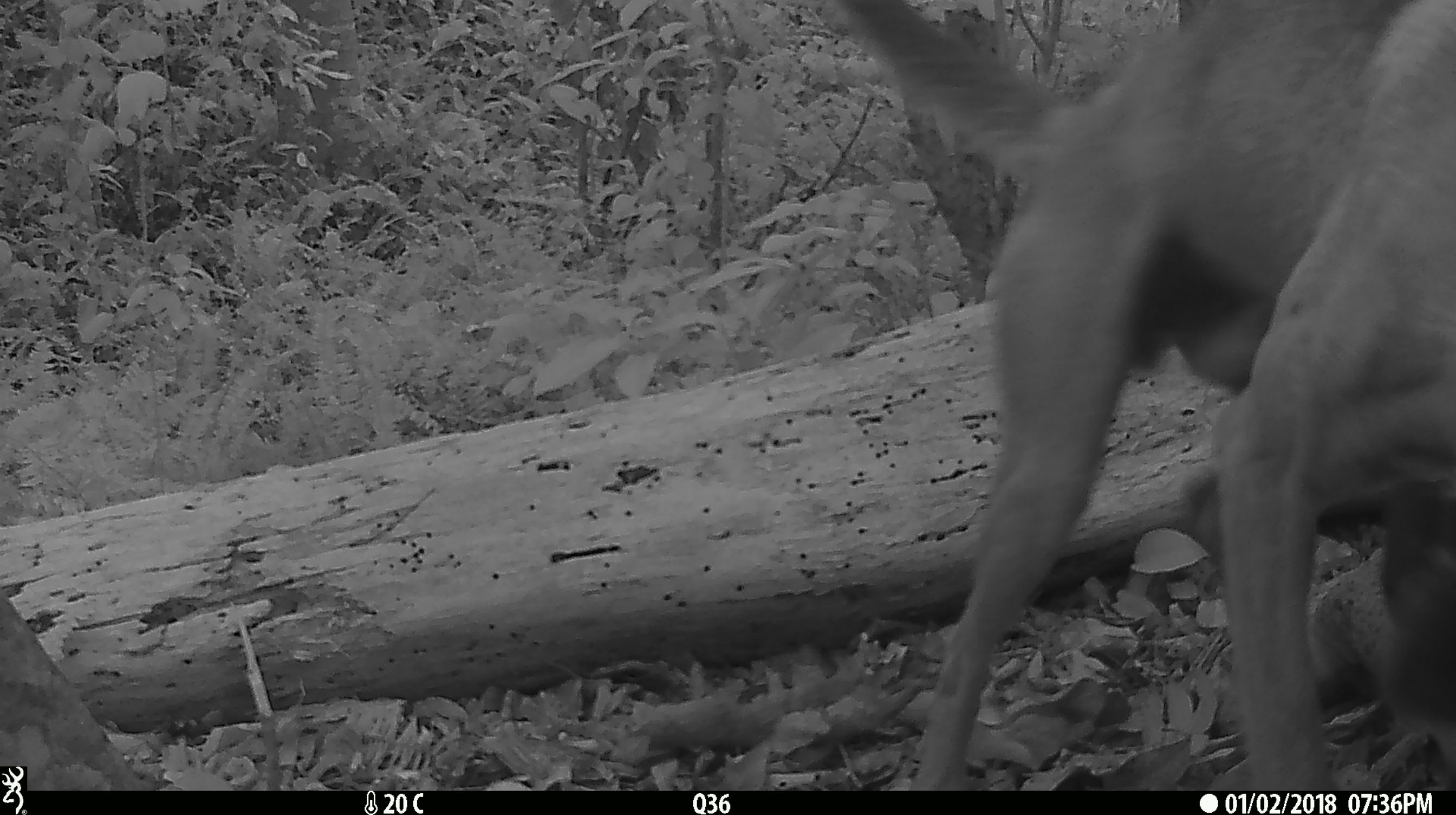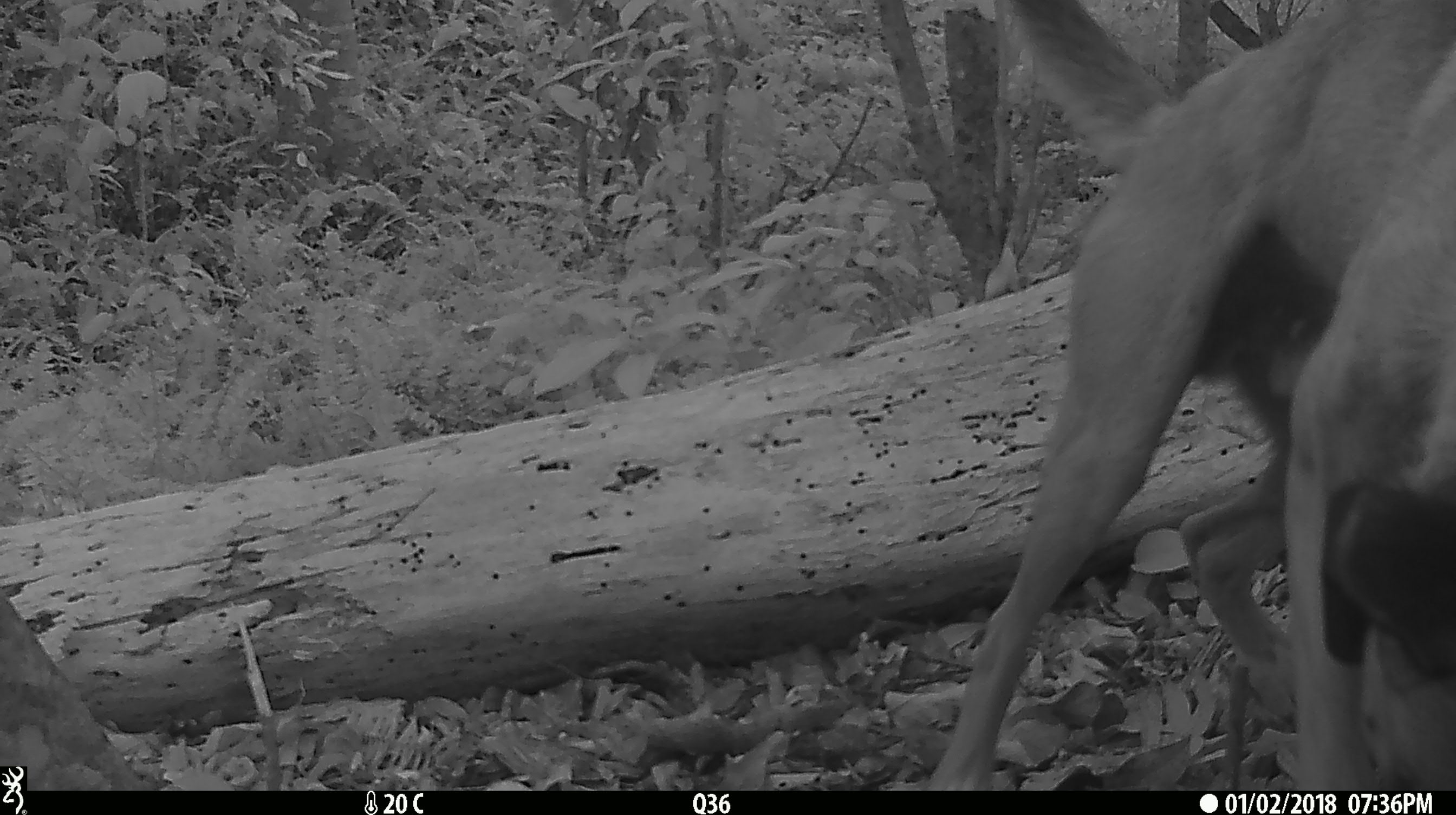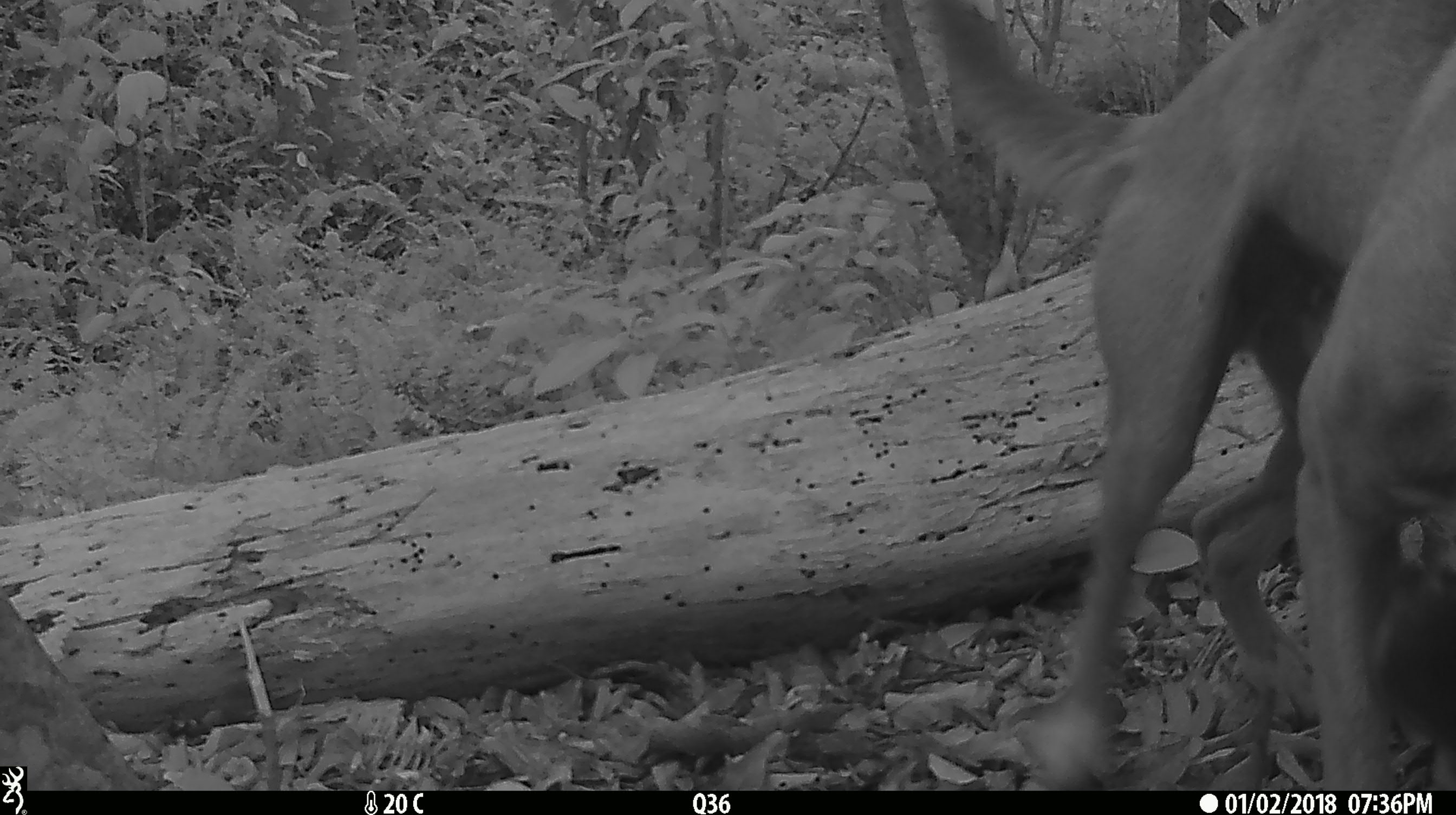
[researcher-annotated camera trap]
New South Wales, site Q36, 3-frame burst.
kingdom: Animalia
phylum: Chordata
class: Mammalia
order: Carnivora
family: Canidae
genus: Canis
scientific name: Canis familiaris dingo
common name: dingo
Dingo (Canis familiaris dingo).